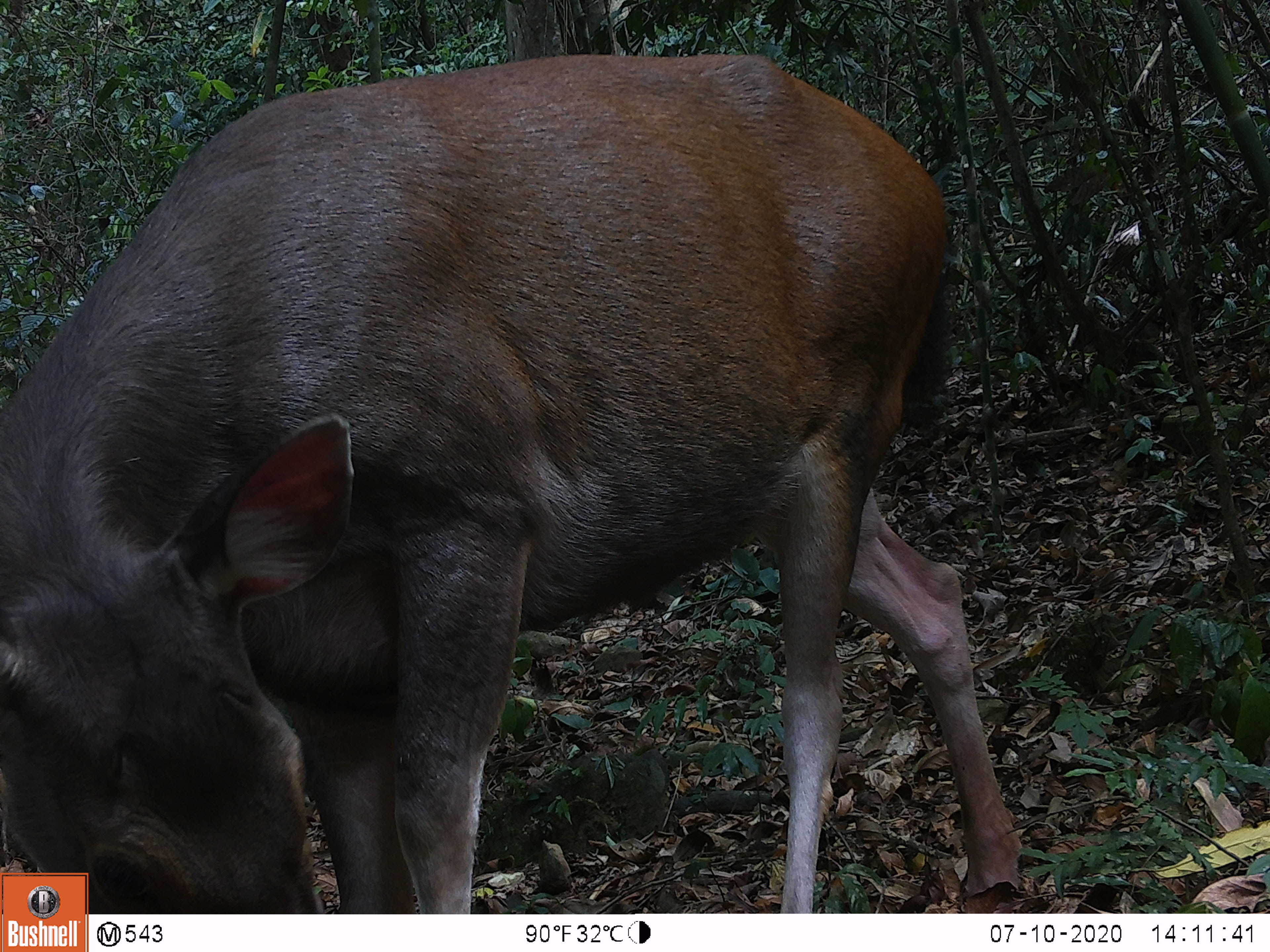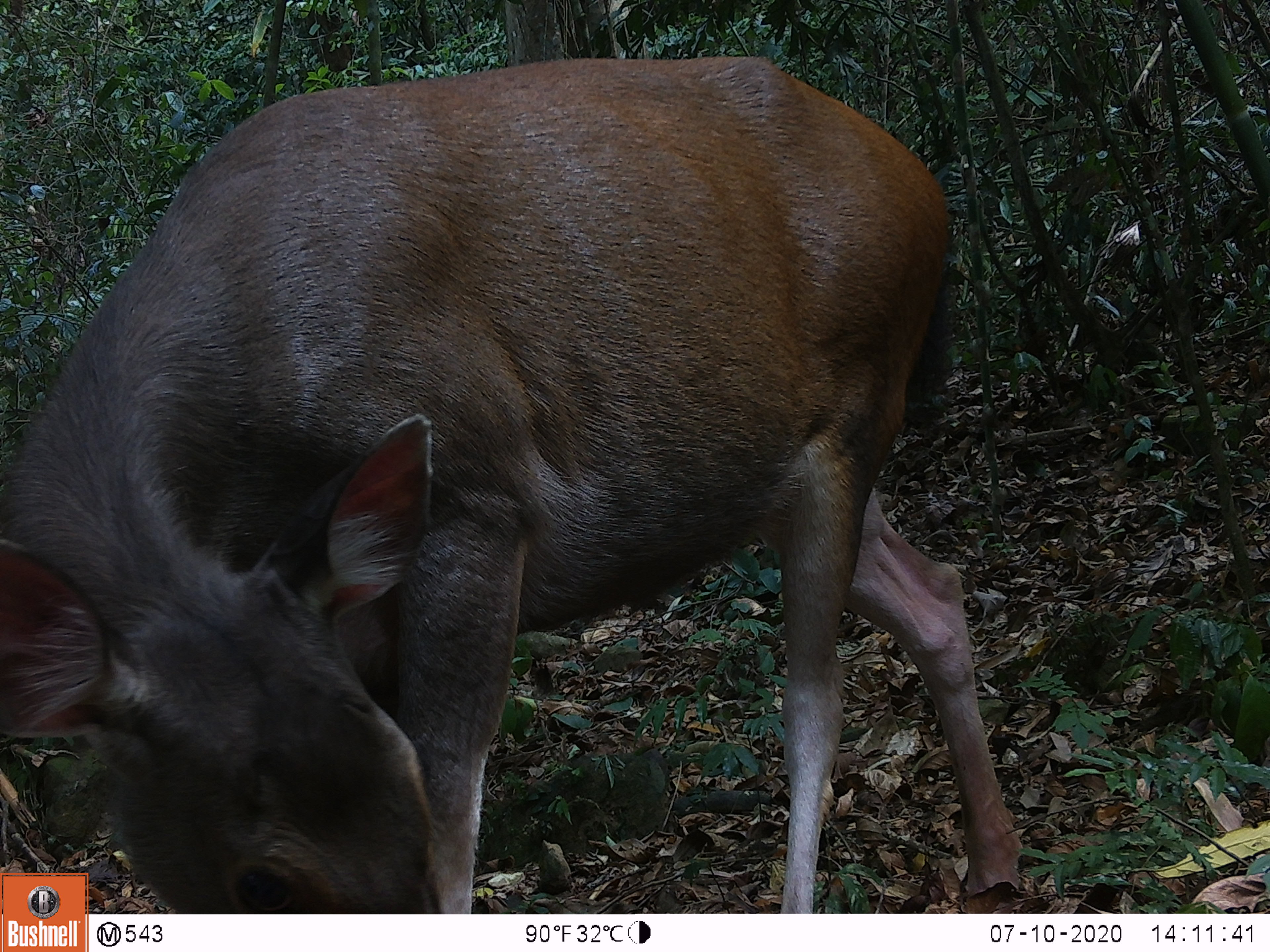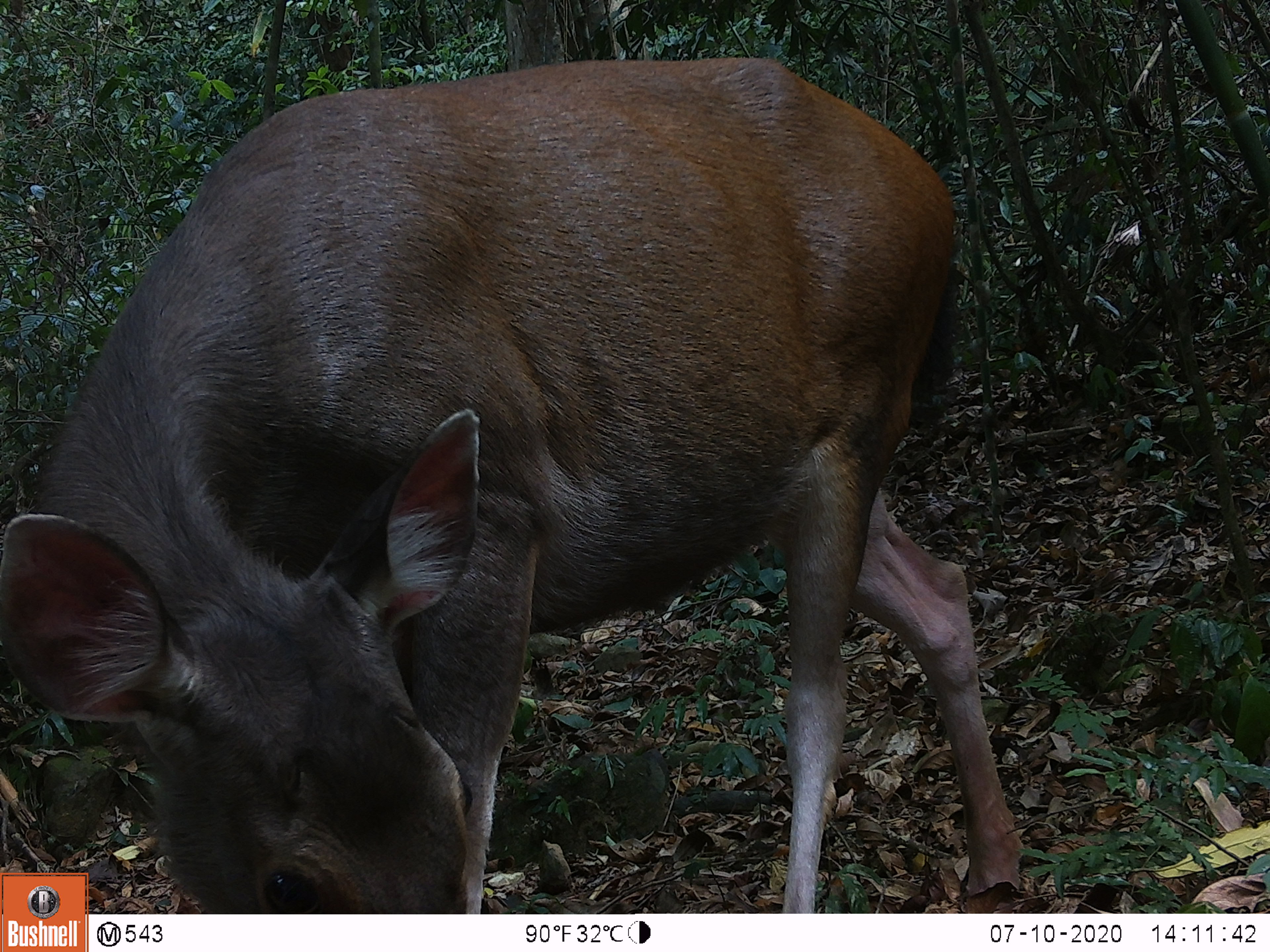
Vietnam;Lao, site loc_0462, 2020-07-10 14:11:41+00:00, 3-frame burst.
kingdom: Animalia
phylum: Chordata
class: Mammalia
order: Artiodactyla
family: Cervidae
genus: Rusa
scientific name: Rusa unicolor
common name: sambar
Sambar (Rusa unicolor). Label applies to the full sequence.